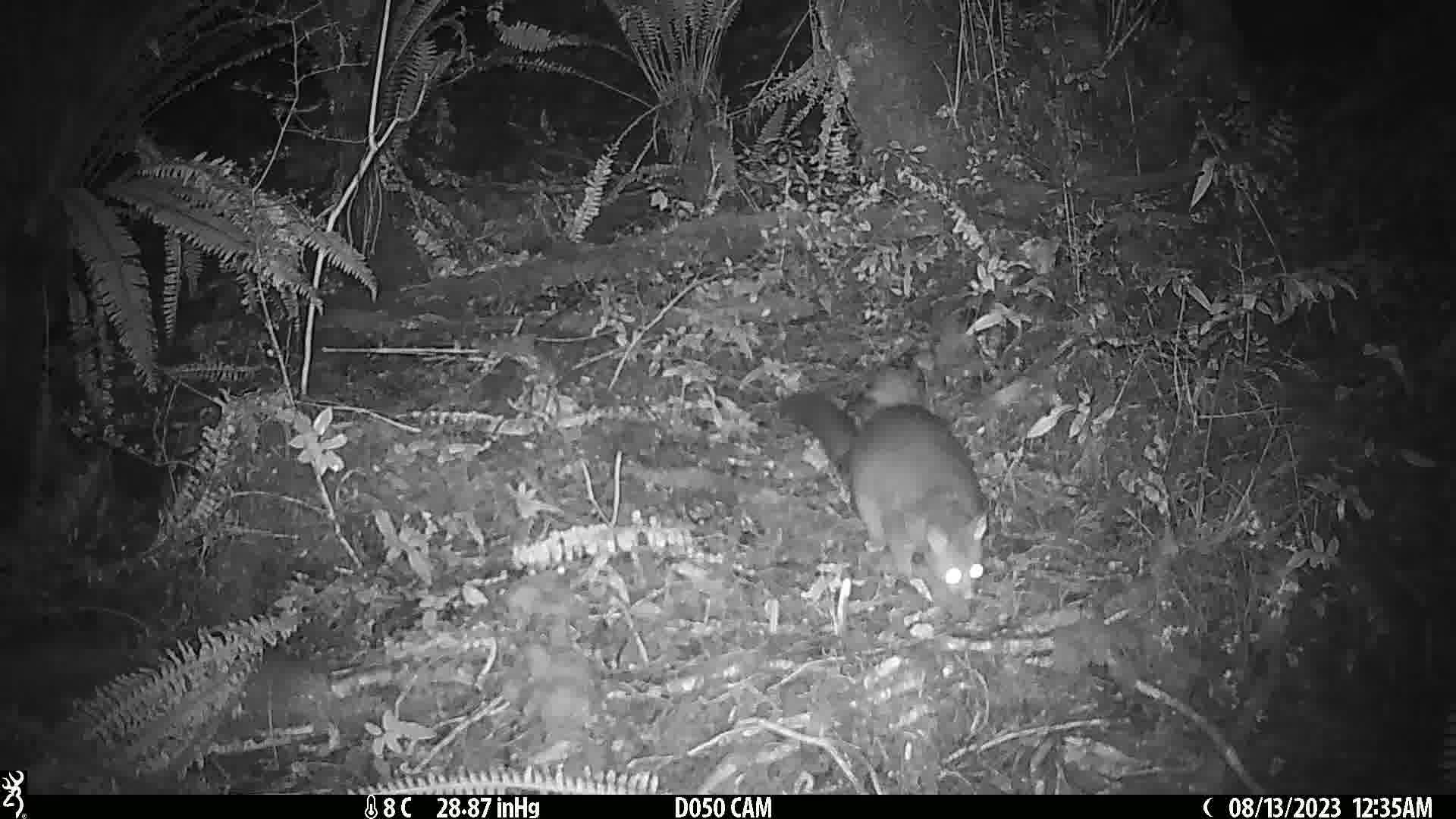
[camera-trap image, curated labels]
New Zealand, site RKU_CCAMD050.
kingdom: Animalia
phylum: Chordata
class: Mammalia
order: Diprotodontia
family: Phalangeridae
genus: Trichosurus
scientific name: Trichosurus vulpecula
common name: common brushtail possum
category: possum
Possum (common brushtail possum) (Trichosurus vulpecula).